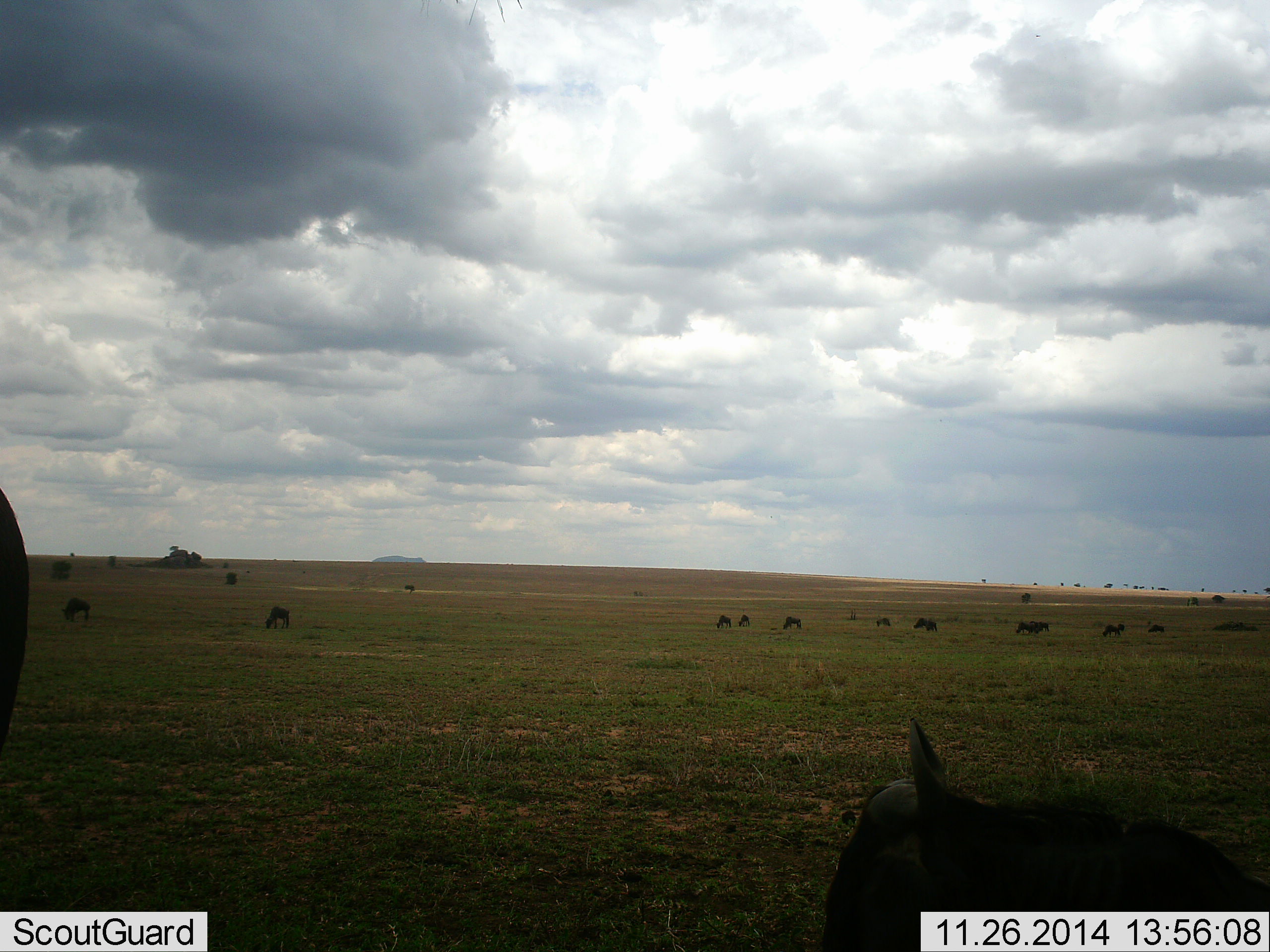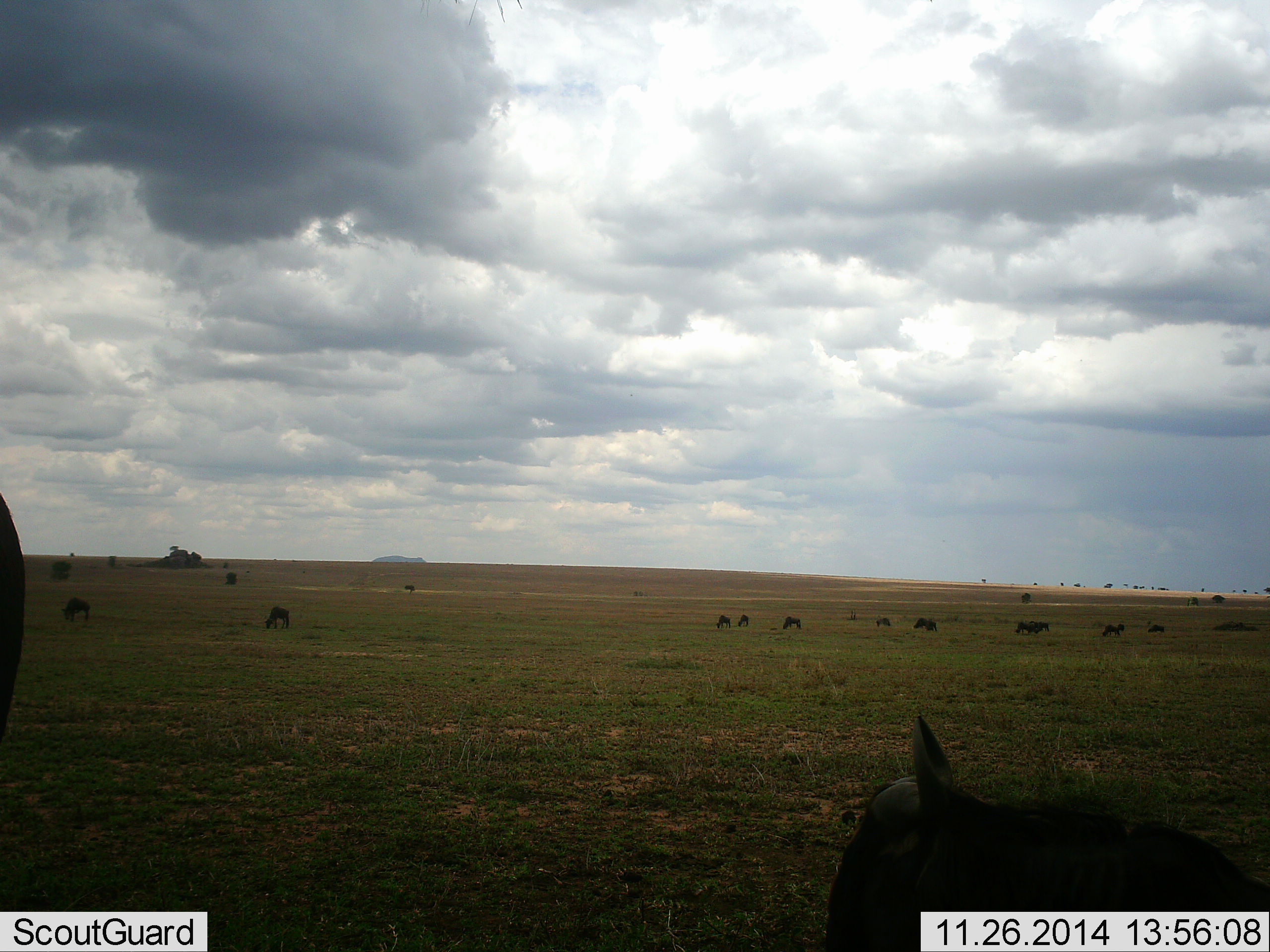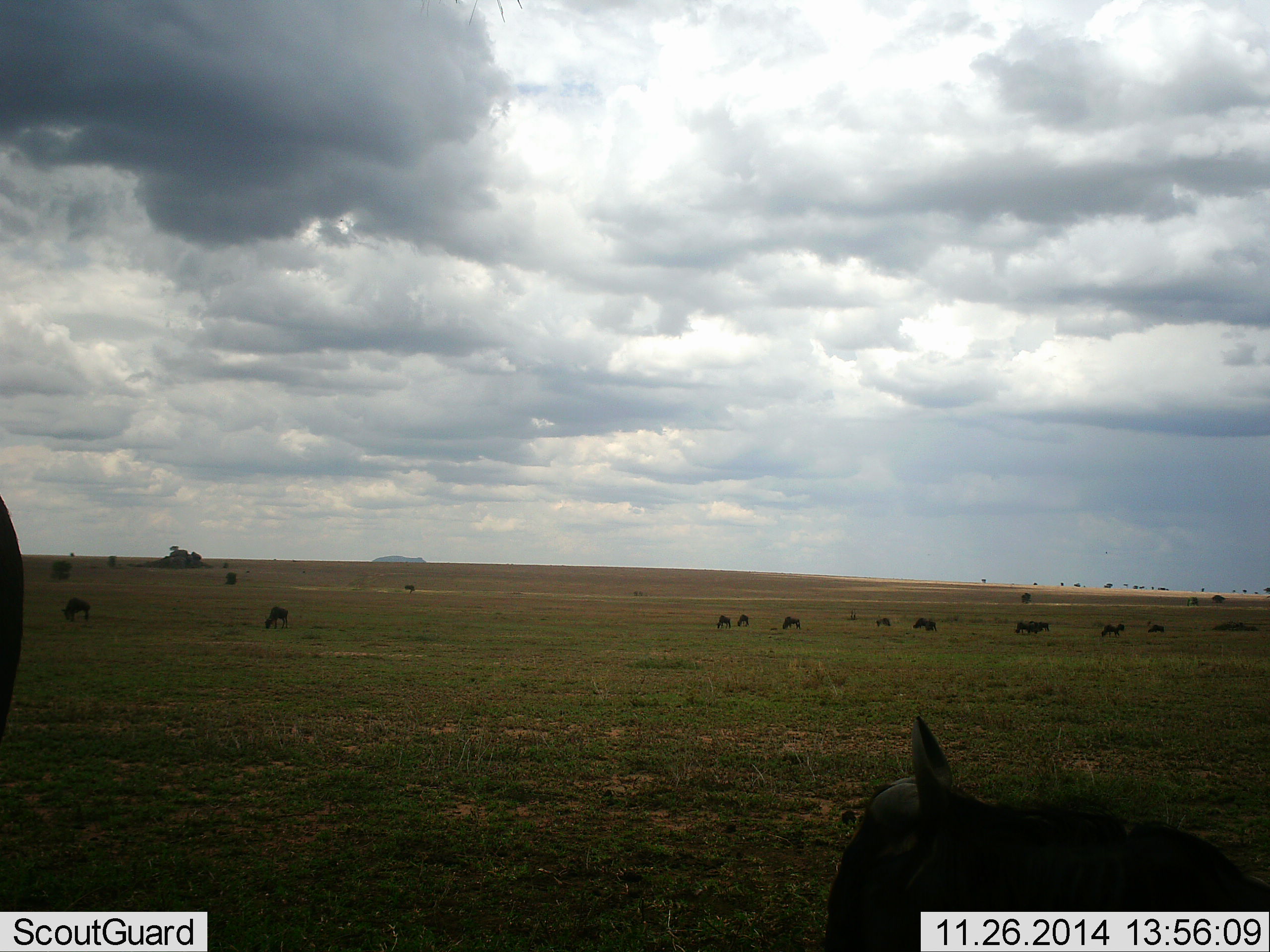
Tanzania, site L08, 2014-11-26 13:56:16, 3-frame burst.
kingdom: Animalia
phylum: Chordata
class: Mammalia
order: Artiodactyla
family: Bovidae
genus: Connochaetes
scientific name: Connochaetes taurinus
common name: blue wildebeest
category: wildebeest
Wildebeest (blue wildebeest) (Connochaetes taurinus), count 11-50. Behavior (volunteer vote fractions): standing 40%, resting 60%, moving 40%, interacting 10%. Young present (vote fraction): 20%. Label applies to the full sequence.